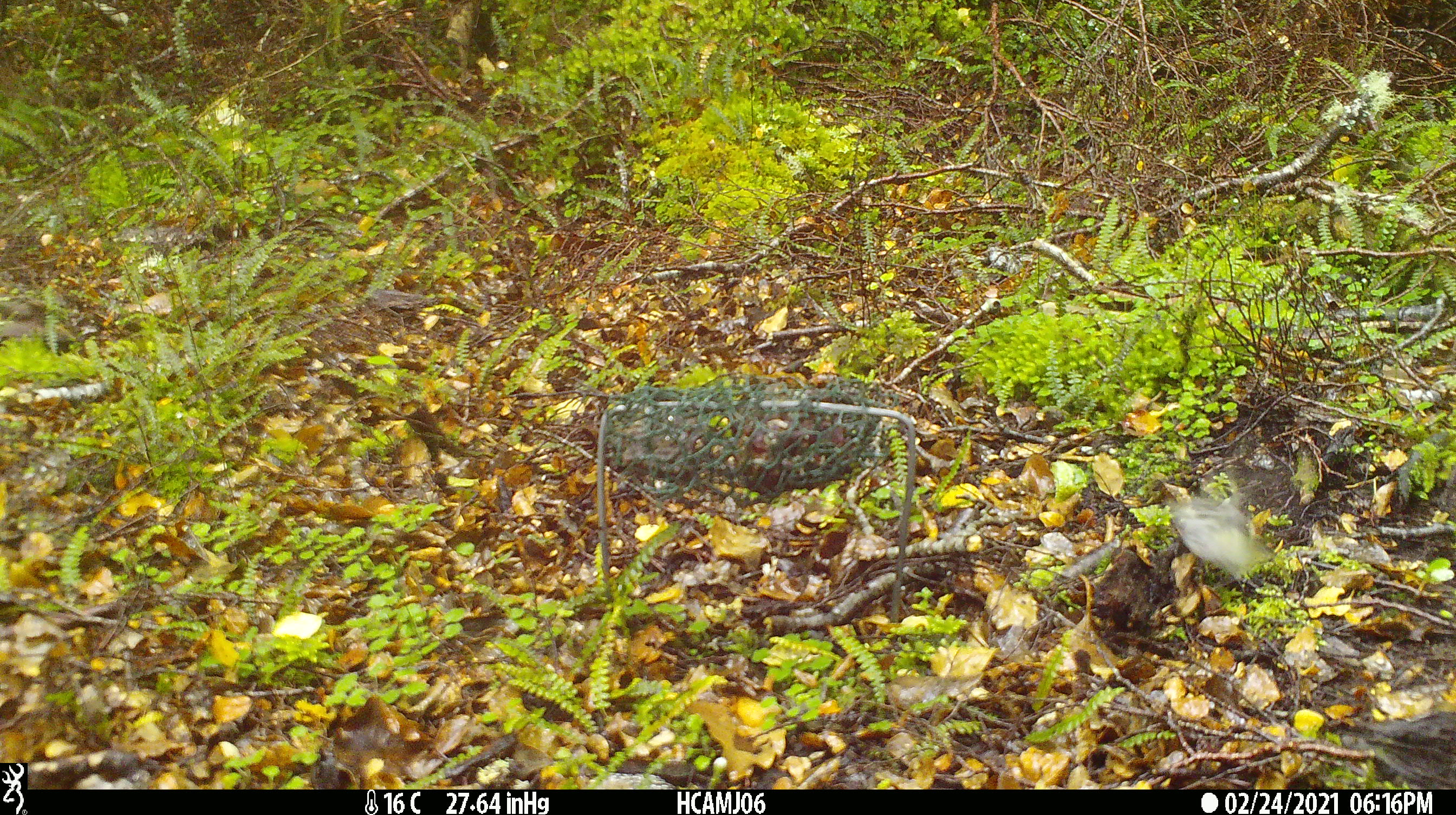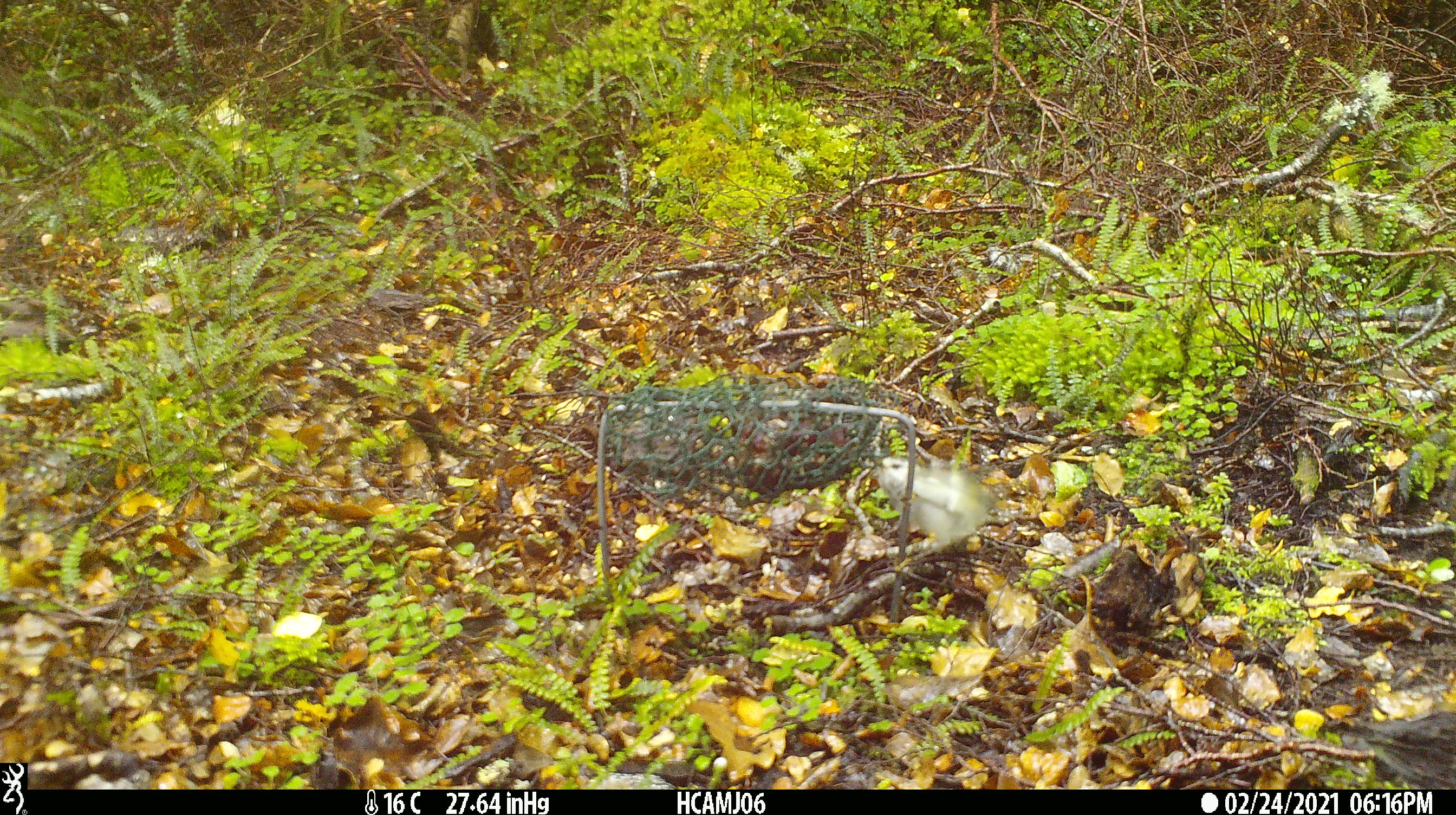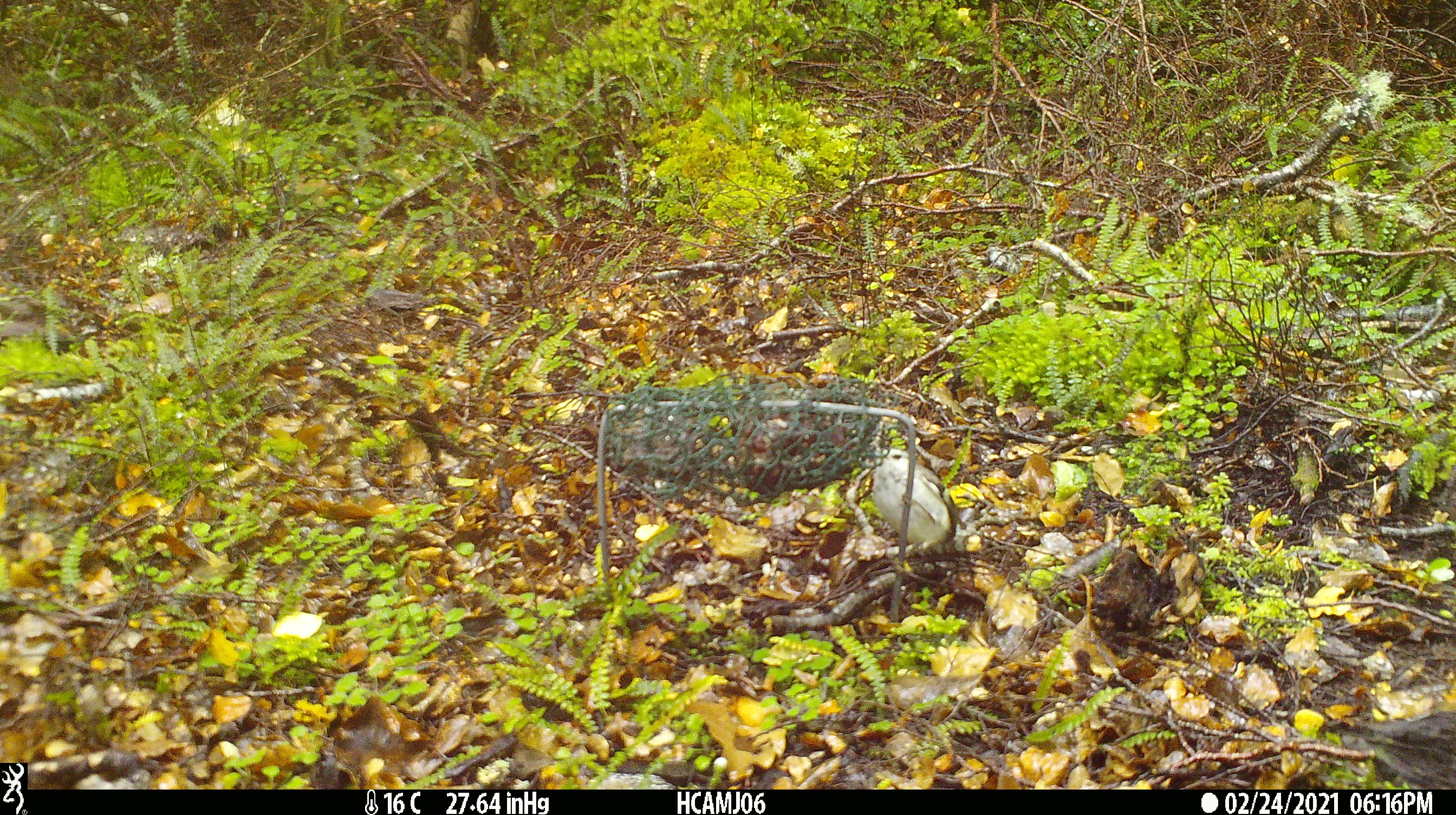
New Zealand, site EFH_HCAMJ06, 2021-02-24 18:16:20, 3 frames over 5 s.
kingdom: Animalia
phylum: Chordata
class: Aves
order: Passeriformes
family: Acanthisittidae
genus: Acanthisitta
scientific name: Acanthisitta chloris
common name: rifleman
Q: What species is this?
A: Rifleman (Acanthisitta chloris).